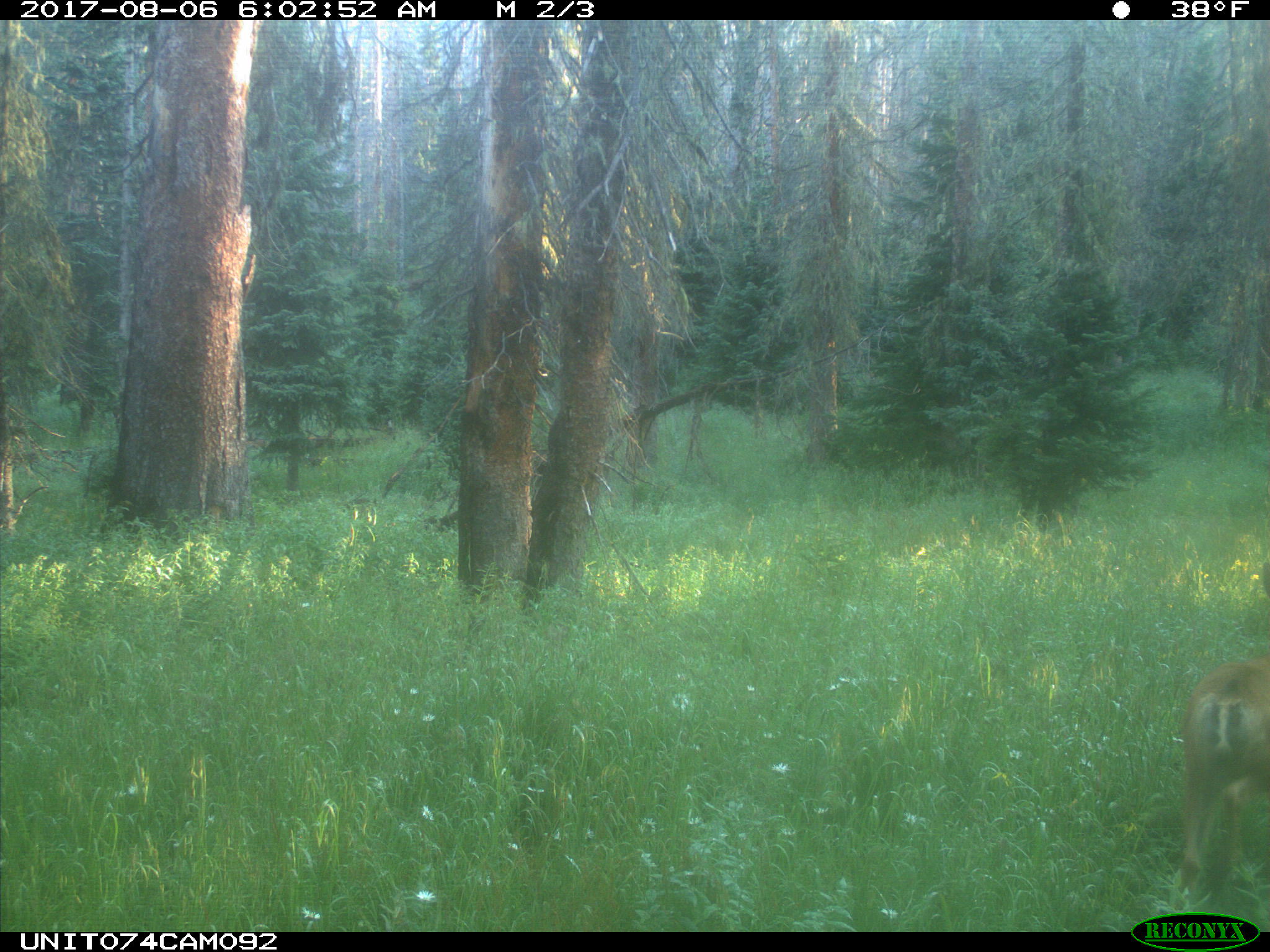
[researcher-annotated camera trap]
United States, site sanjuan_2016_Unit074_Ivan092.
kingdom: Animalia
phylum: Chordata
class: Mammalia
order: Artiodactyla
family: Cervidae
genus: Odocoileus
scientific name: Odocoileus hemionus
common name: mule deer